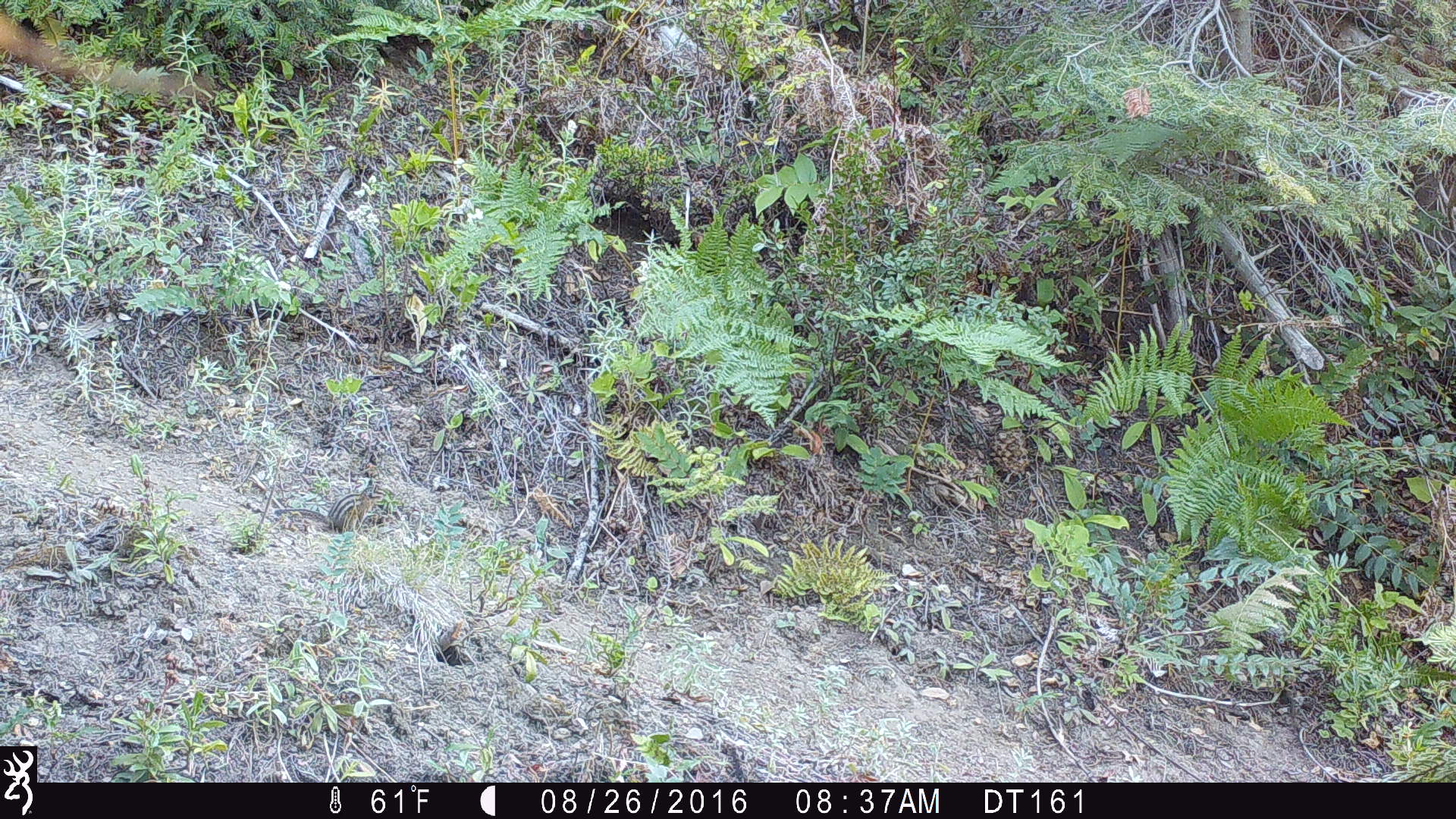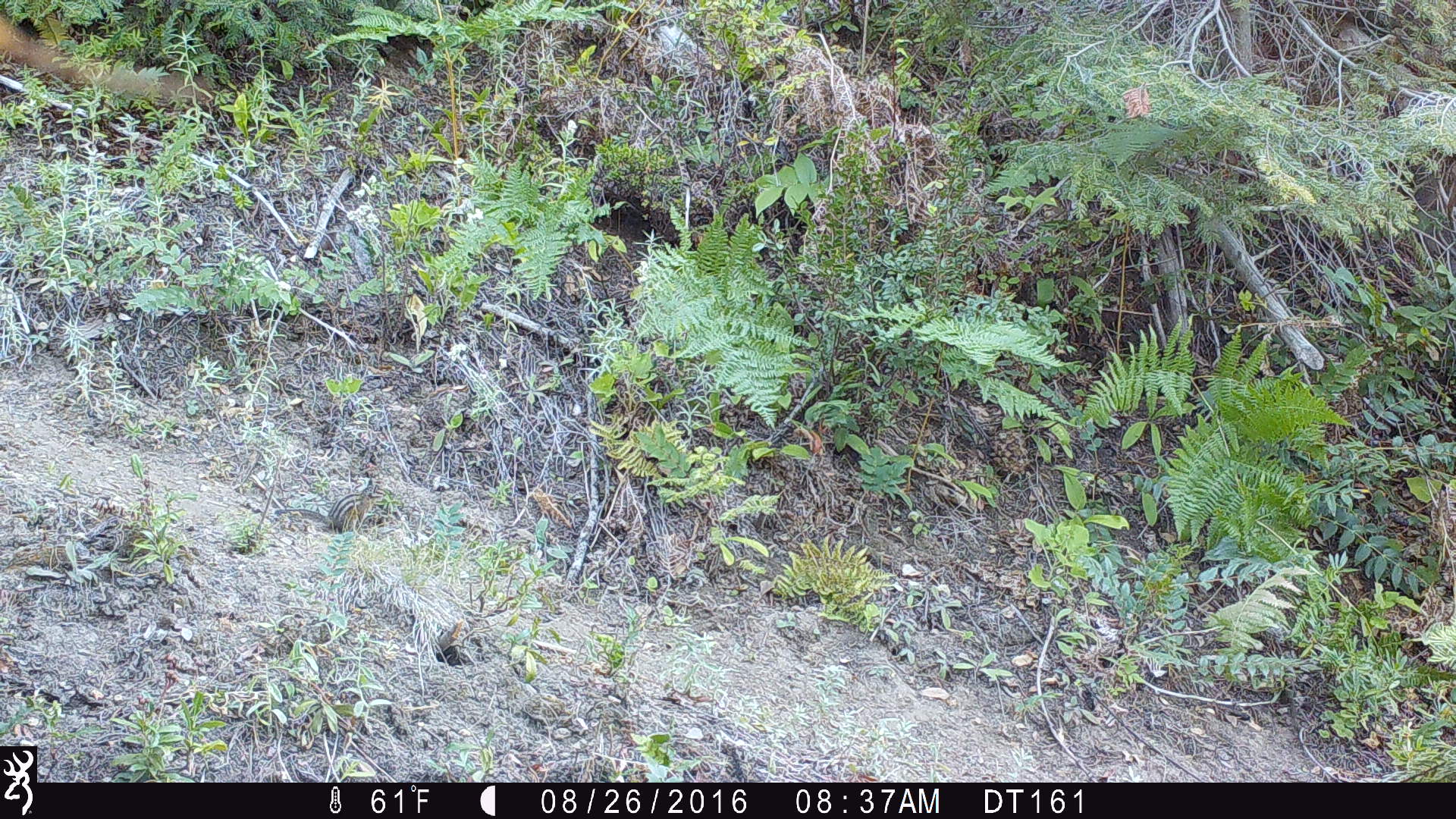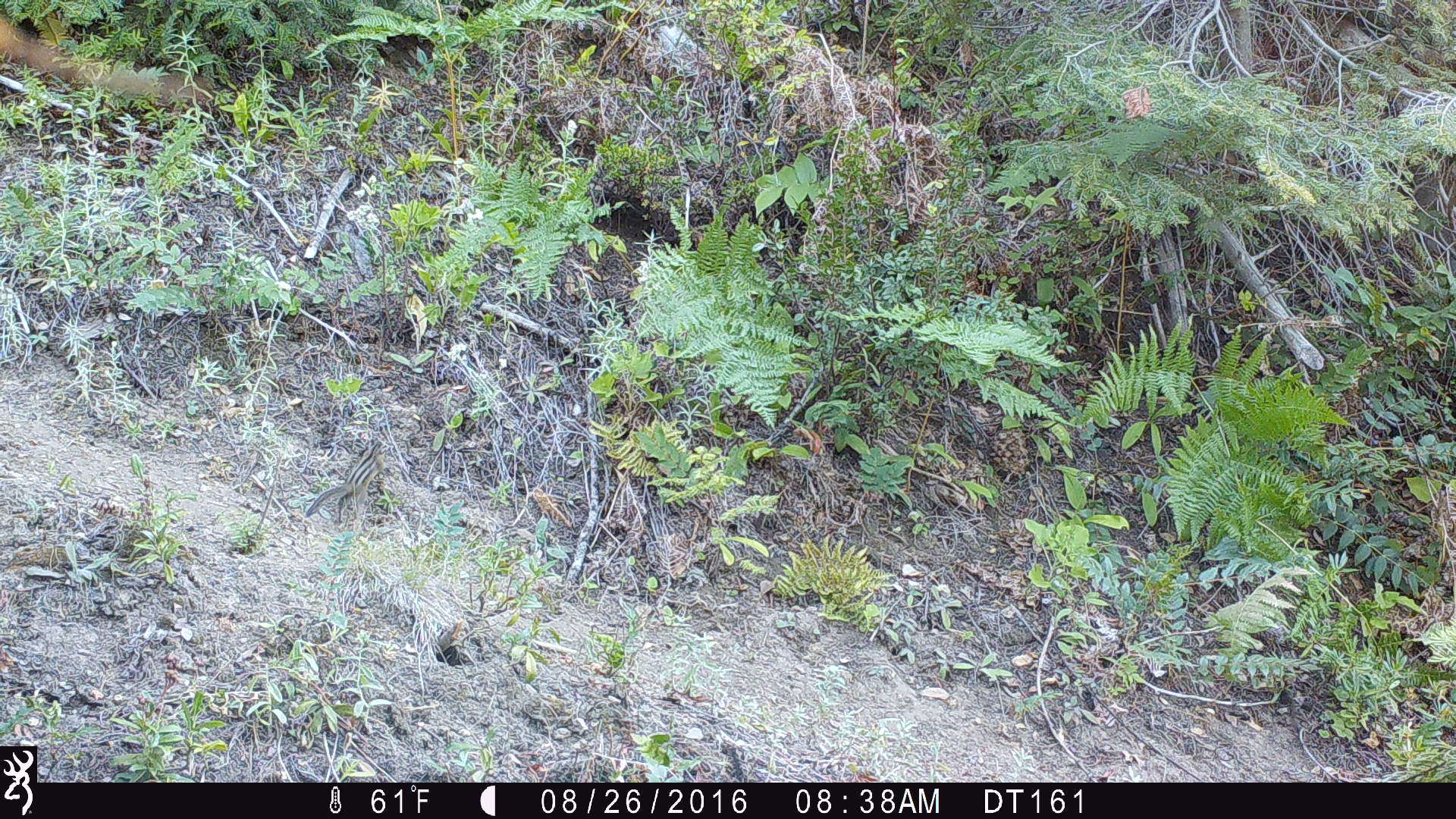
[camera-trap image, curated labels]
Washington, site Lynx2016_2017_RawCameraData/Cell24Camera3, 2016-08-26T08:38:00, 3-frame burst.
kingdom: Animalia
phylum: Chordata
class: Mammalia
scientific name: Mammalia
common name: small mammal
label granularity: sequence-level